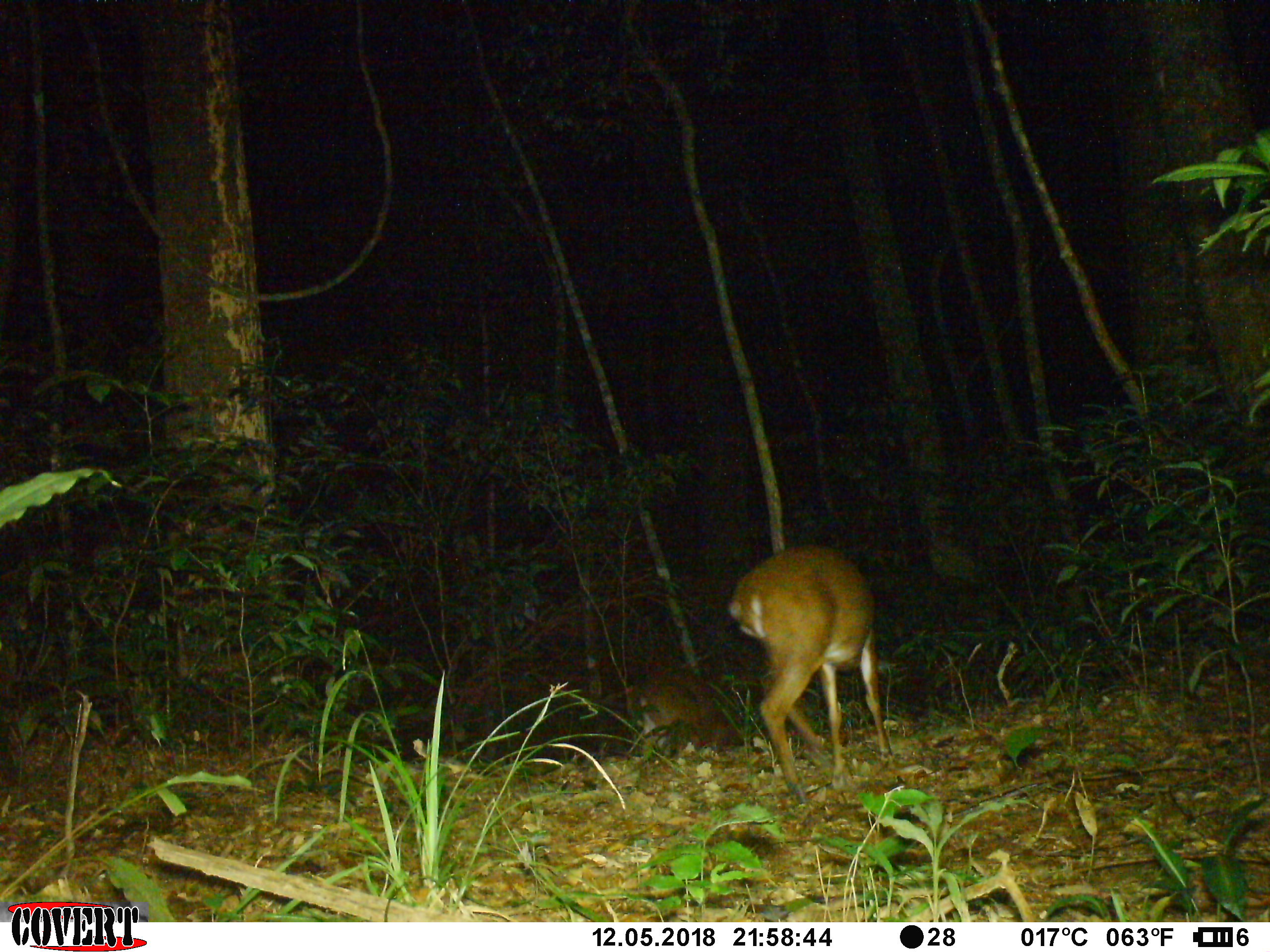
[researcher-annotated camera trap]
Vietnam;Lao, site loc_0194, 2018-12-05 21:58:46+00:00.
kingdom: Animalia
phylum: Chordata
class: Mammalia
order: Artiodactyla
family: Cervidae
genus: Muntiacus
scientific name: Muntiacus vuquangensis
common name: large-antlered muntjac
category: large antlered muntjac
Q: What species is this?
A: Large antlered muntjac (large-antlered muntjac) (Muntiacus vuquangensis).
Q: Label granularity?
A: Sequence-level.